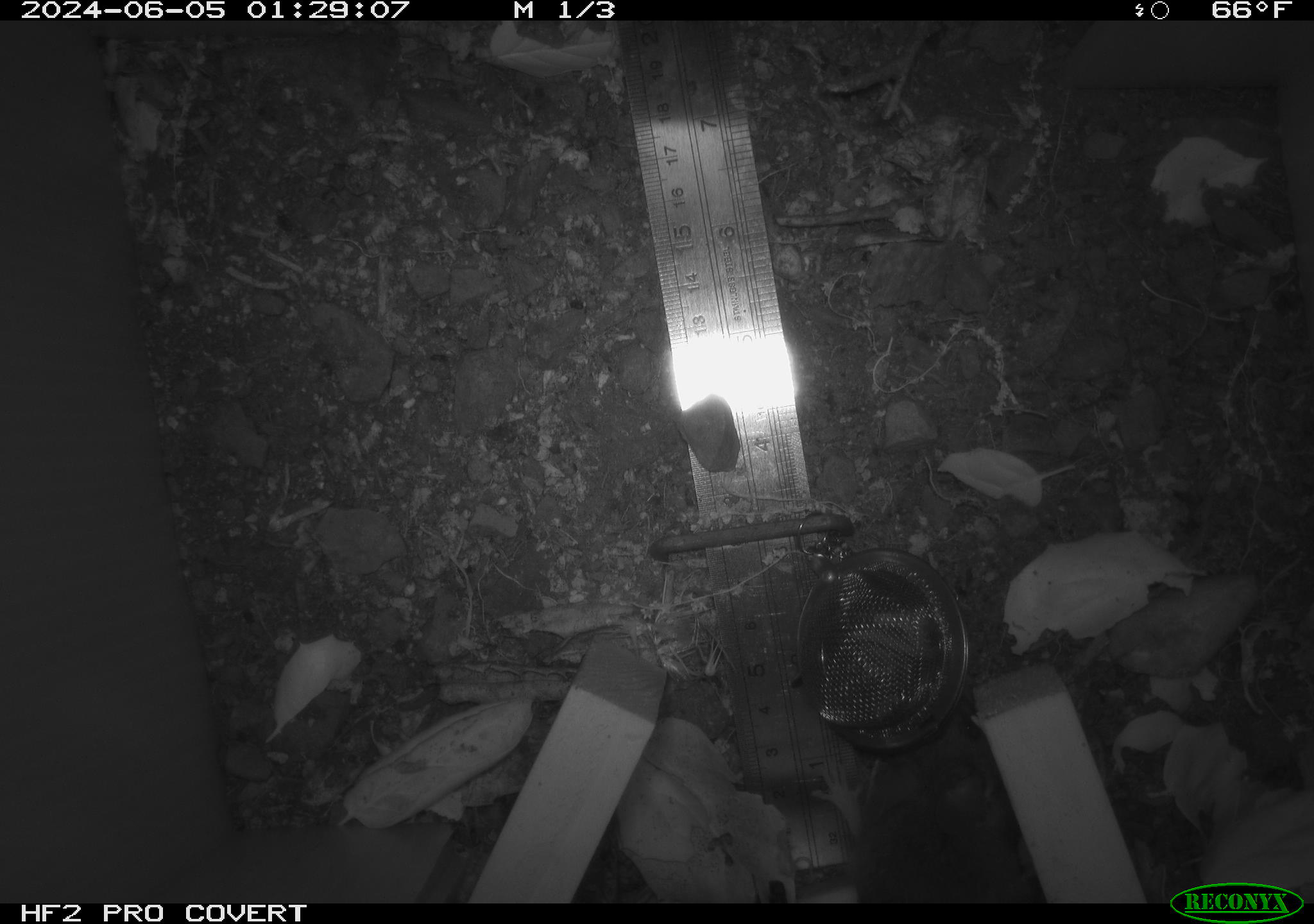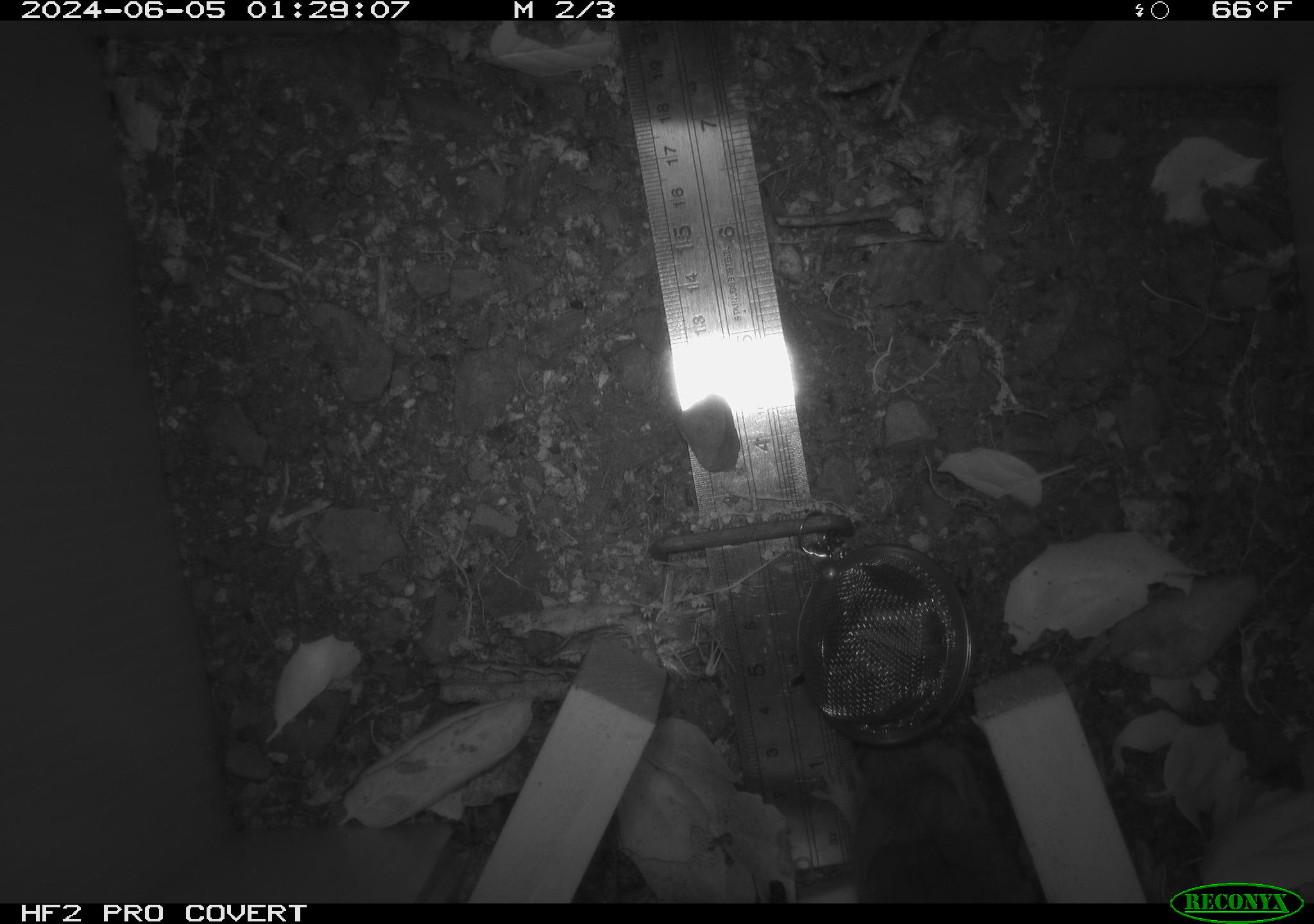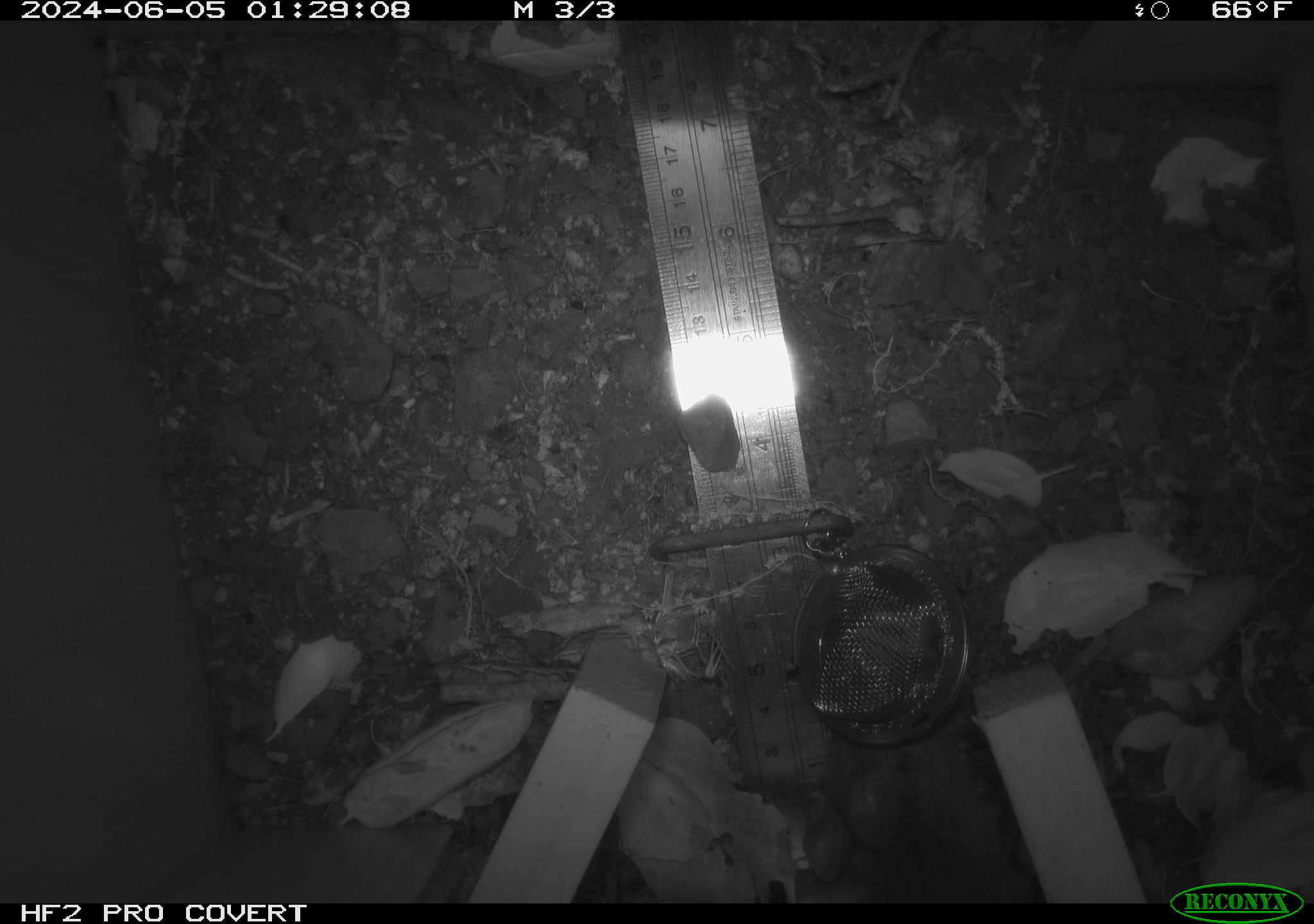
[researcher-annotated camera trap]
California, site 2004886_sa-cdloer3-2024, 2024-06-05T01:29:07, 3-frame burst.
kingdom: Animalia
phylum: Chordata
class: Mammalia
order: Rodentia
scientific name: Rodentia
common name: rodent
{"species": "rodent (Rodentia)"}